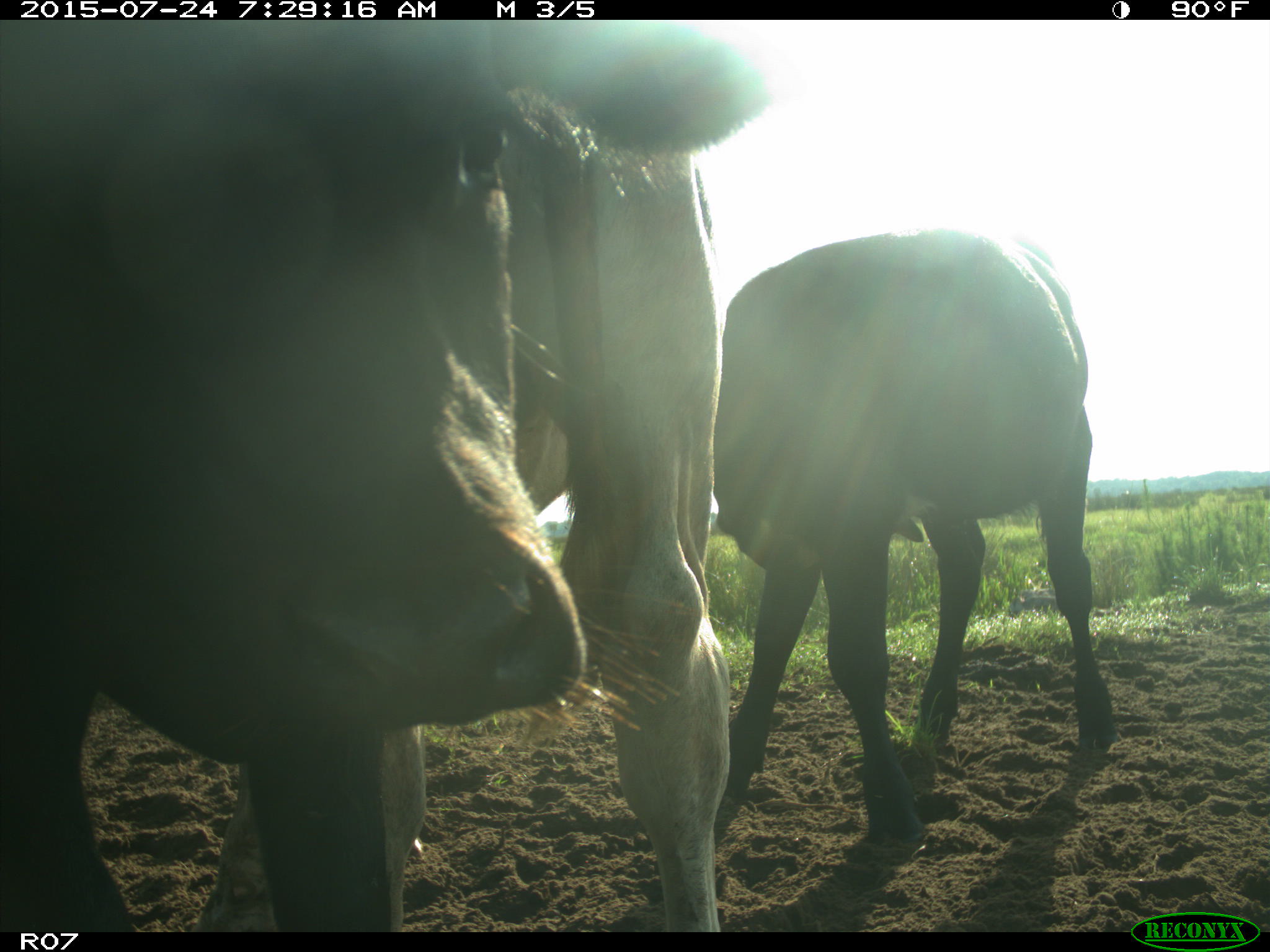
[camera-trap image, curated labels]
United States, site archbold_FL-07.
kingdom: Animalia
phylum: Chordata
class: Mammalia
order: Artiodactyla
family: Bovidae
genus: Bos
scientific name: Bos taurus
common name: domestic cow